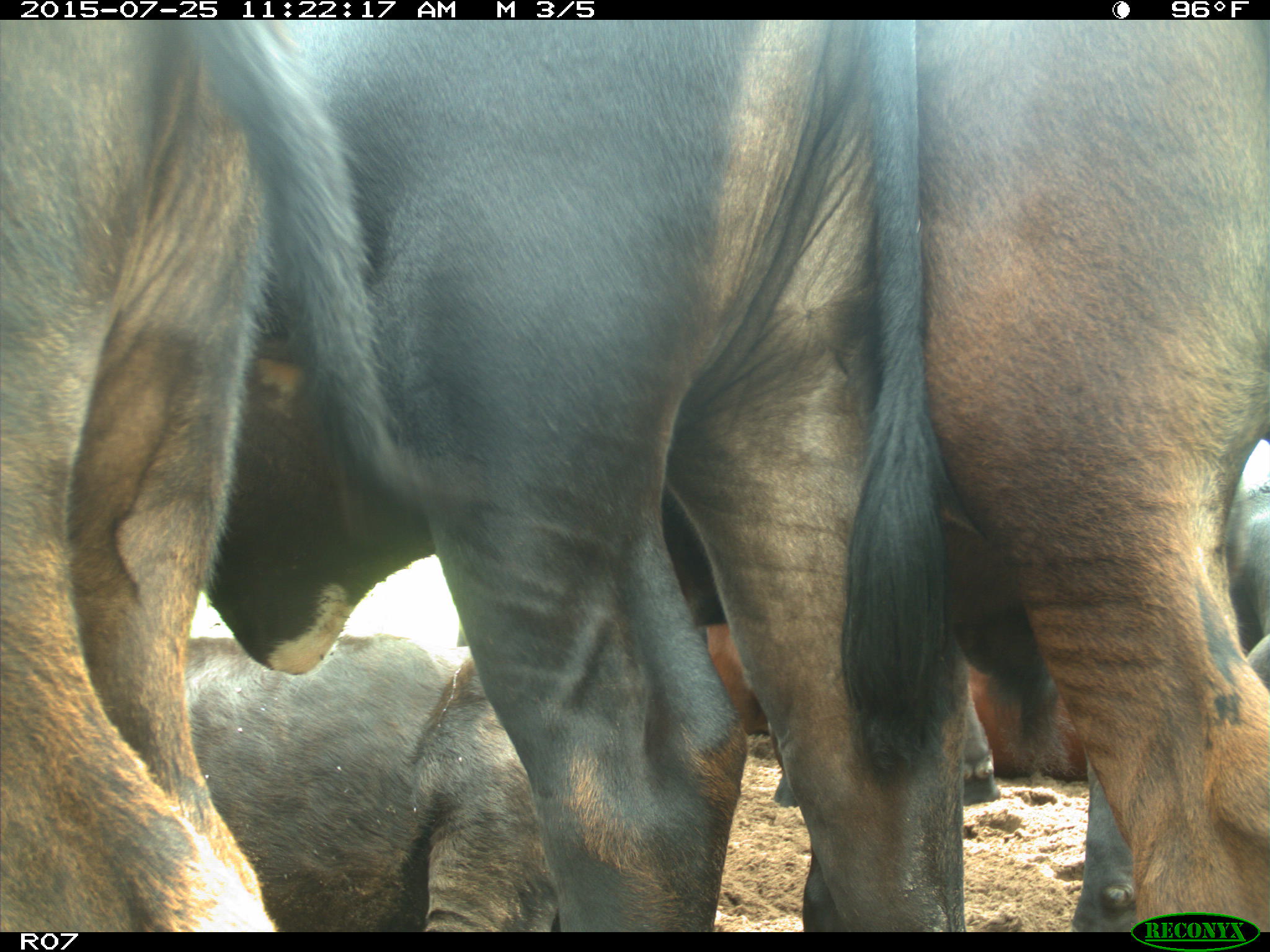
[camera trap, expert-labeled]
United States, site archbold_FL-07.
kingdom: Animalia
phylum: Chordata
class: Mammalia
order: Artiodactyla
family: Bovidae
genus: Bos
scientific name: Bos taurus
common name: domestic cow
Bos taurus (domestic cow).